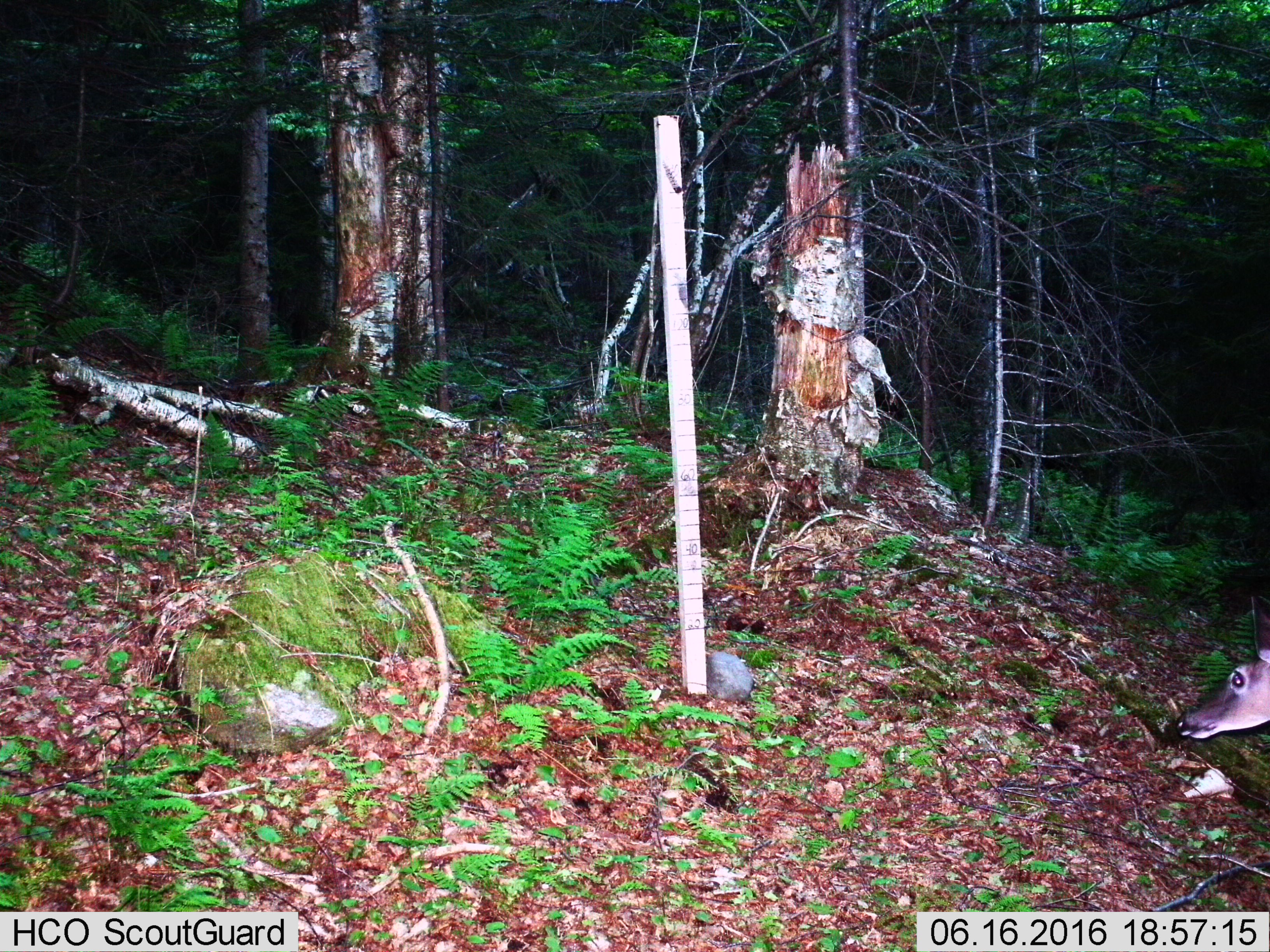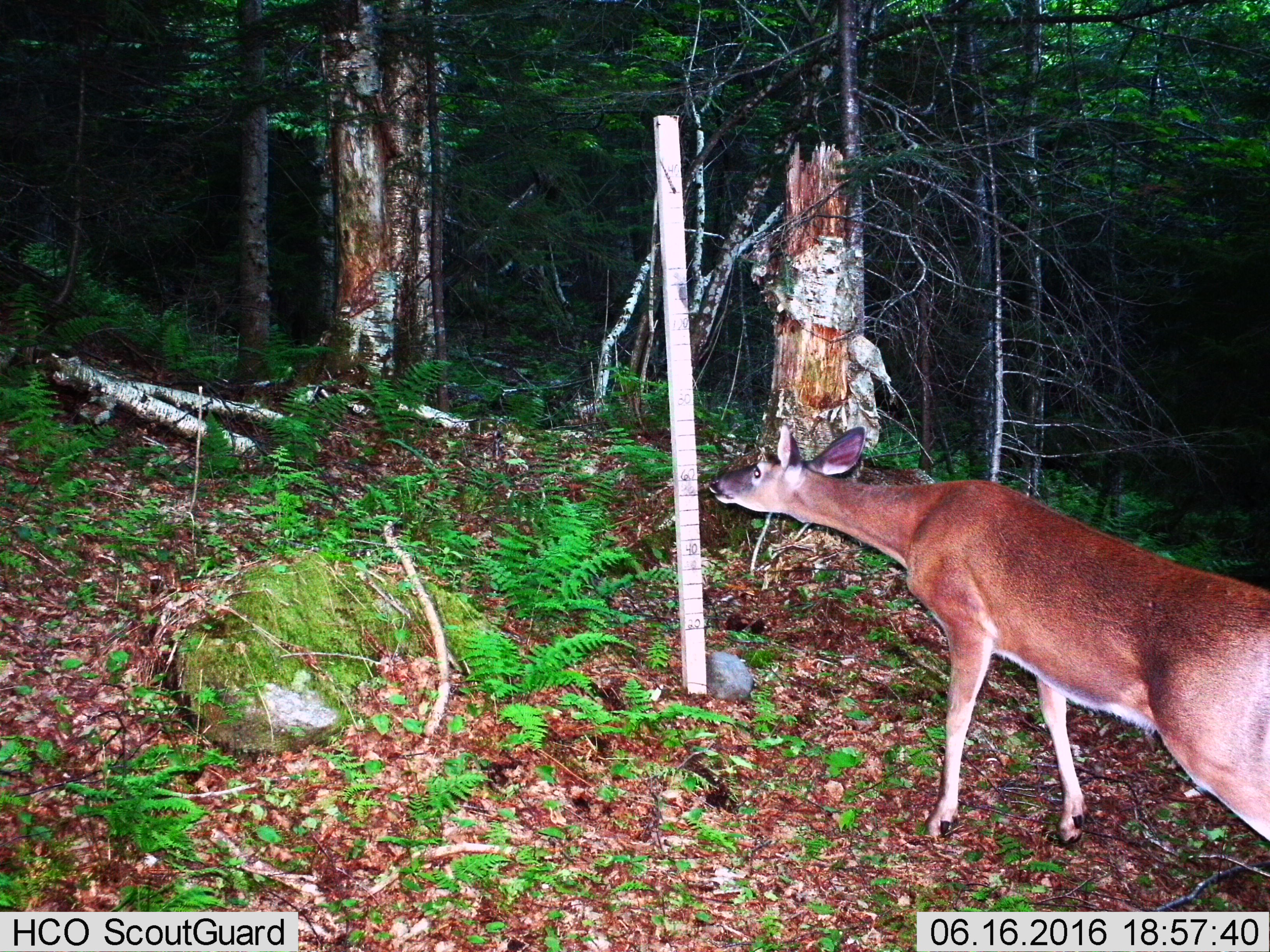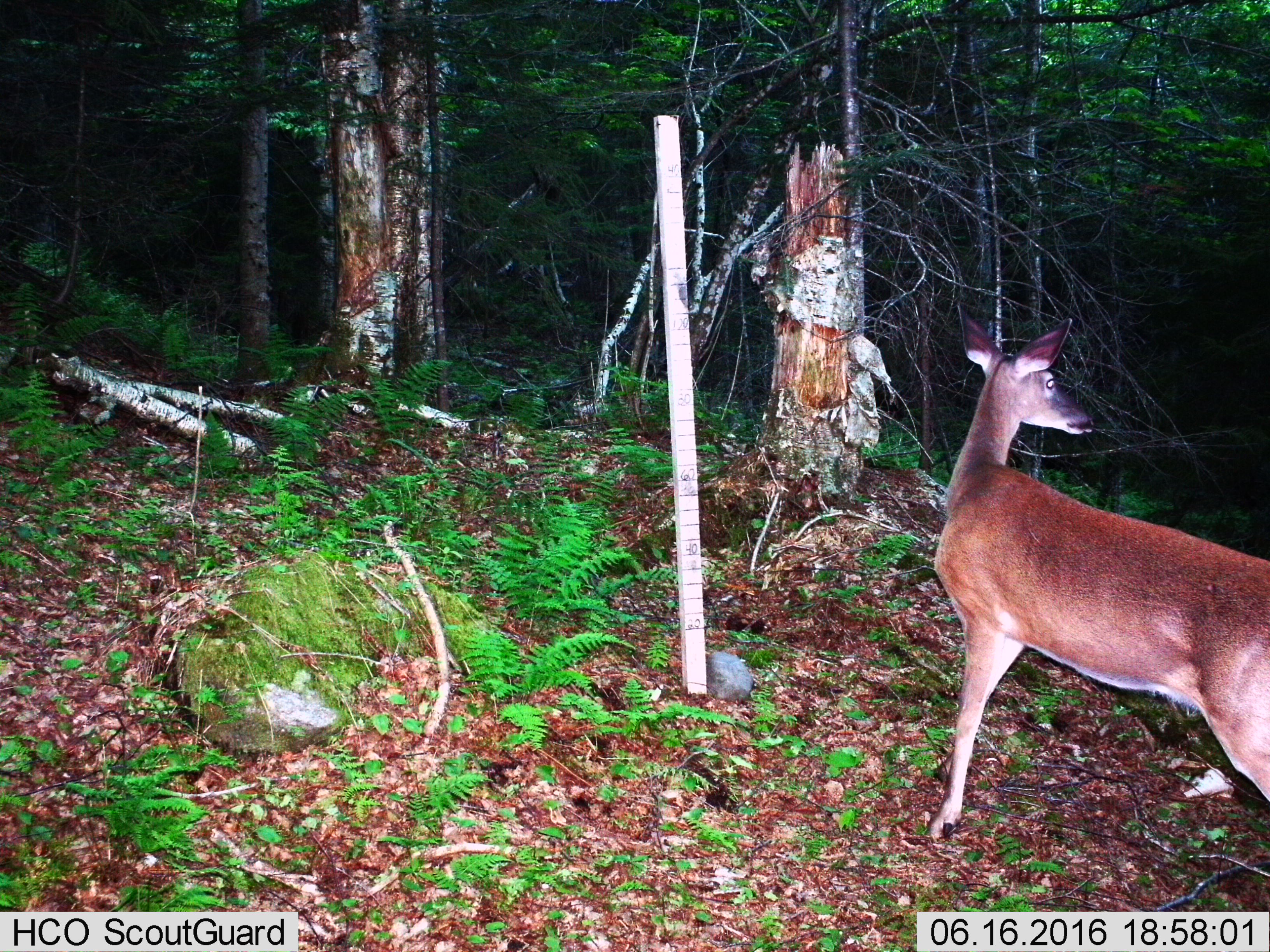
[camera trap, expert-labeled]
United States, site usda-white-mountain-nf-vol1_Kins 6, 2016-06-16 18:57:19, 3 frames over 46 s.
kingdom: Animalia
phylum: Chordata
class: Mammalia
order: Artiodactyla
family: Cervidae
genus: Odocoileus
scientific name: Odocoileus virginianus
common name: white-tailed deer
White-tailed deer (Odocoileus virginianus).